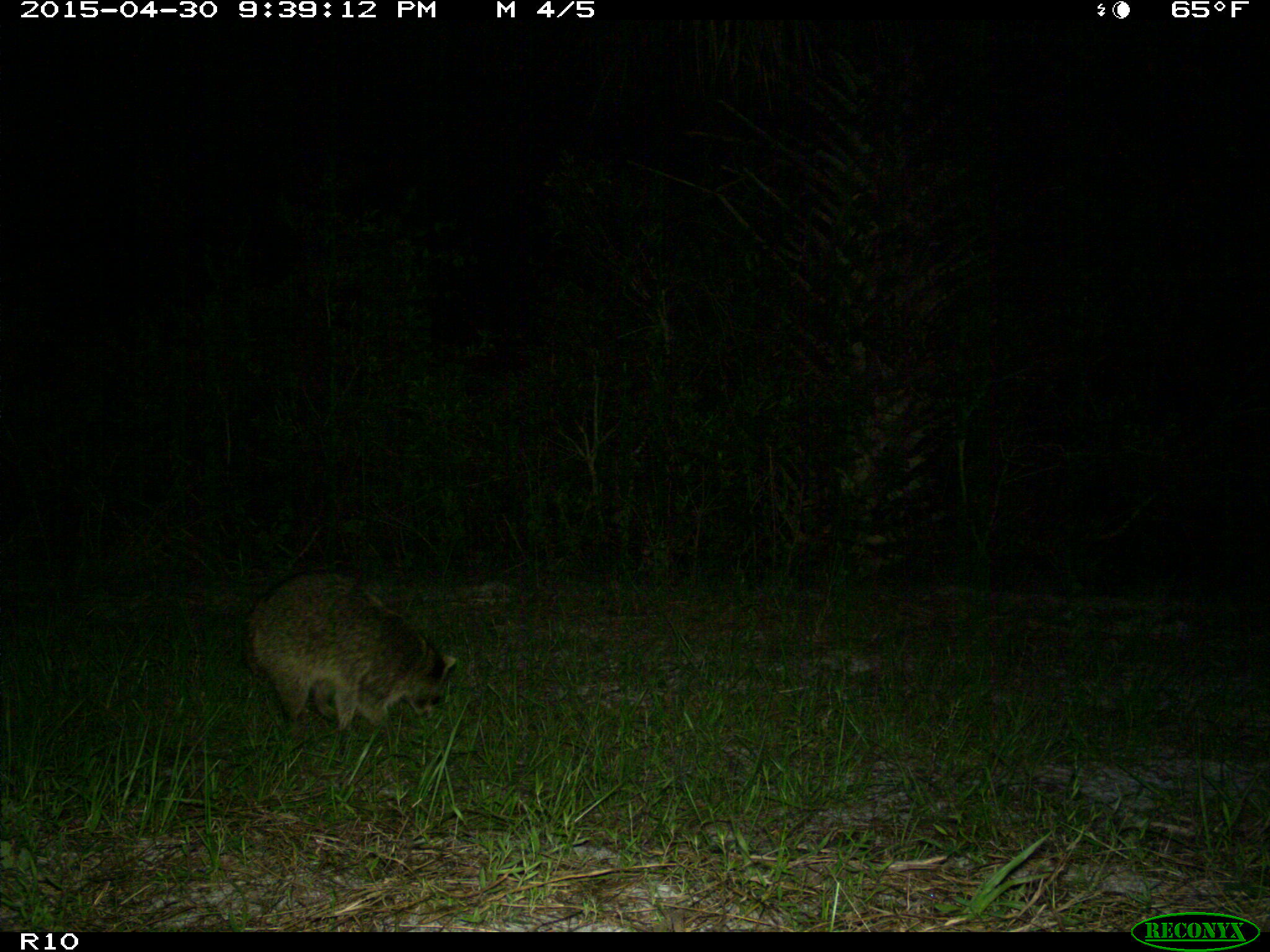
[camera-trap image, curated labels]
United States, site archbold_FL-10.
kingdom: Animalia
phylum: Chordata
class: Mammalia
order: Carnivora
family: Procyonidae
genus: Procyon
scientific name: Procyon lotor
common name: common raccoon